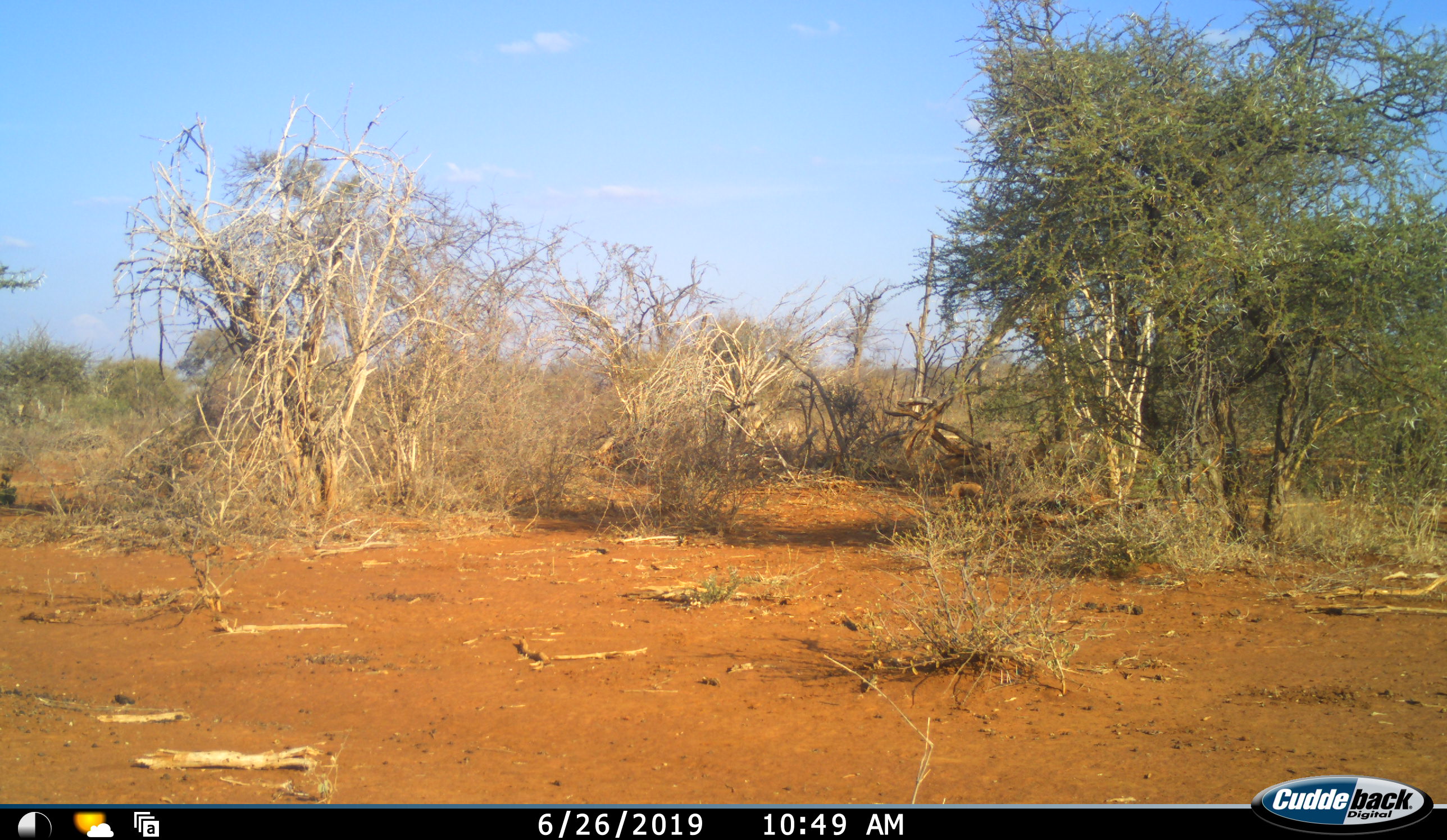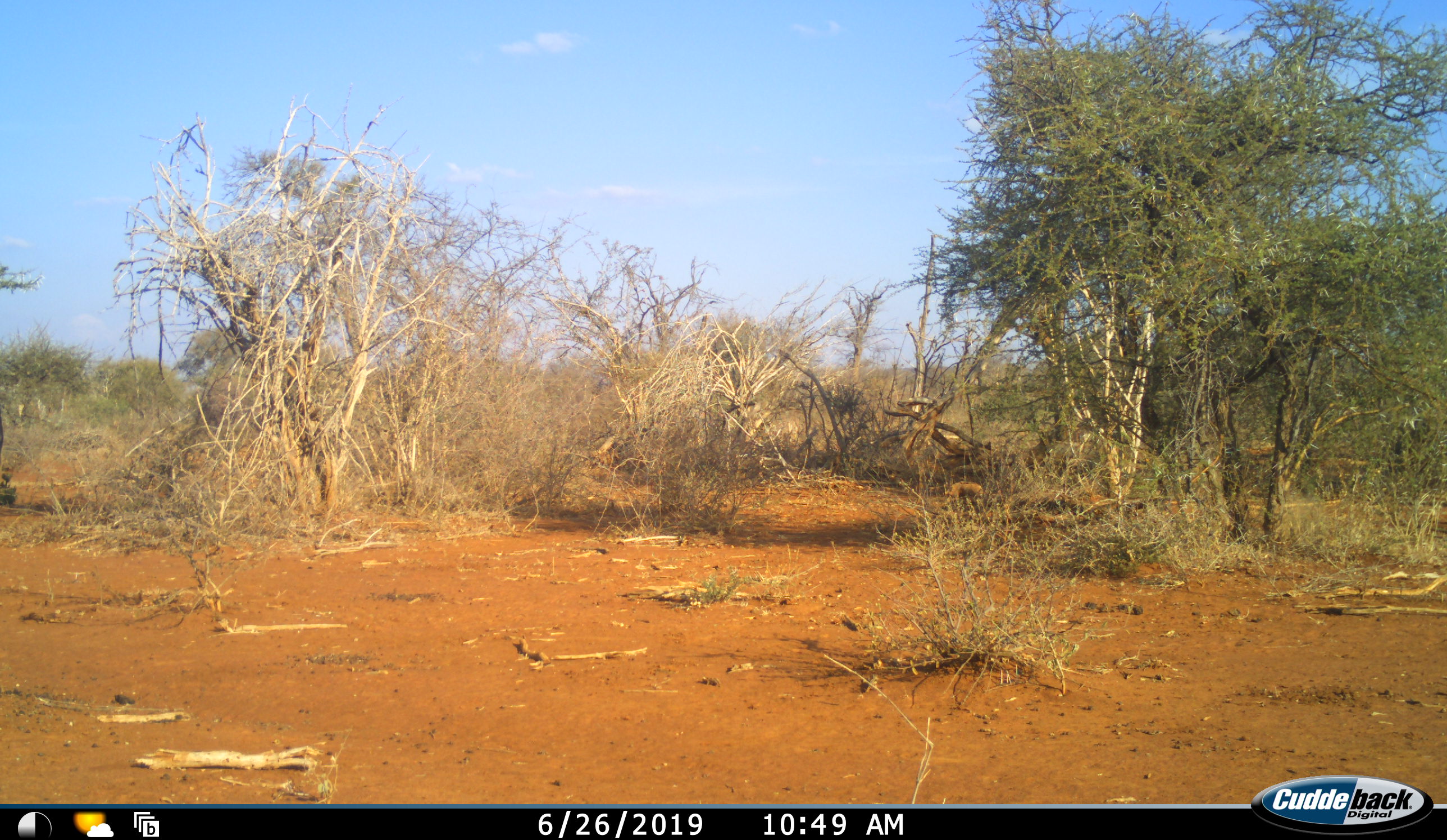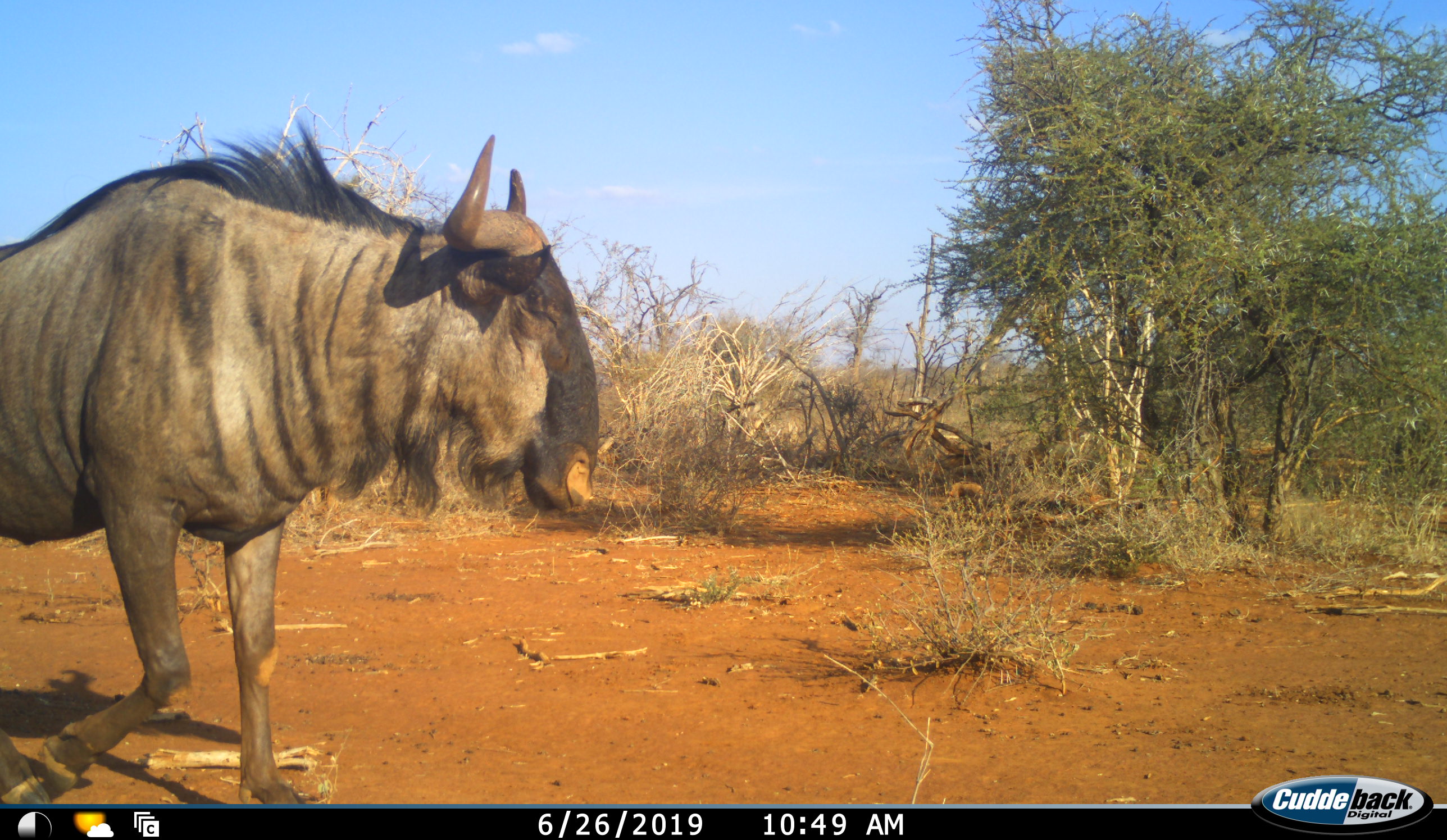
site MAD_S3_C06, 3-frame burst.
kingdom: Animalia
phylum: Chordata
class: Mammalia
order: Artiodactyla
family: Bovidae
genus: Connochaetes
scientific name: Connochaetes taurinus taurinus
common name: blue wildebeest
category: wildebeestblue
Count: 1.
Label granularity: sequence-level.